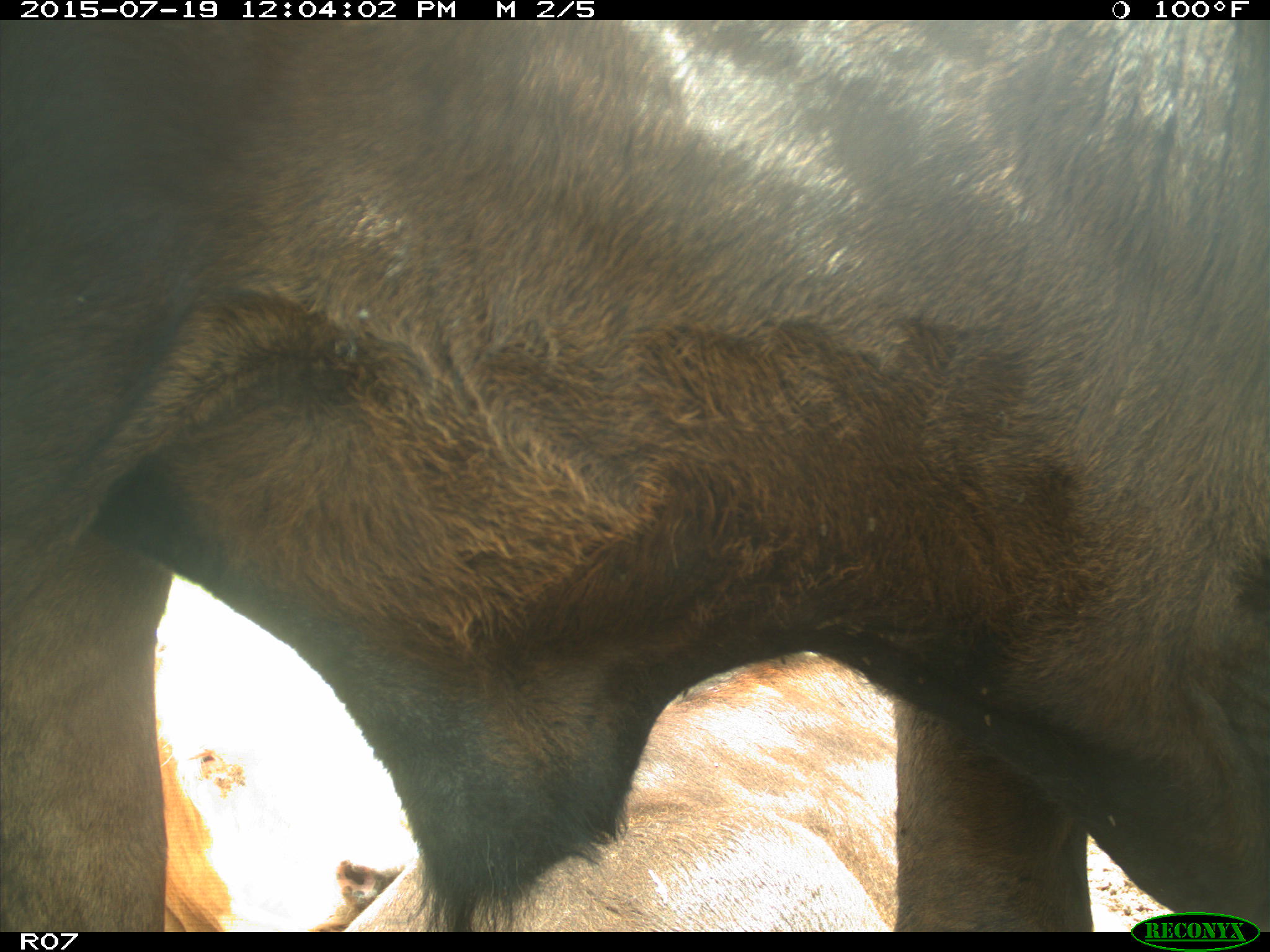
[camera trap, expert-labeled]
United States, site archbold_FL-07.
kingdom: Animalia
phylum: Chordata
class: Mammalia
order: Artiodactyla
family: Bovidae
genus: Bos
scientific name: Bos taurus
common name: domestic cow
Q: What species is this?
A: Bos taurus (domestic cow).